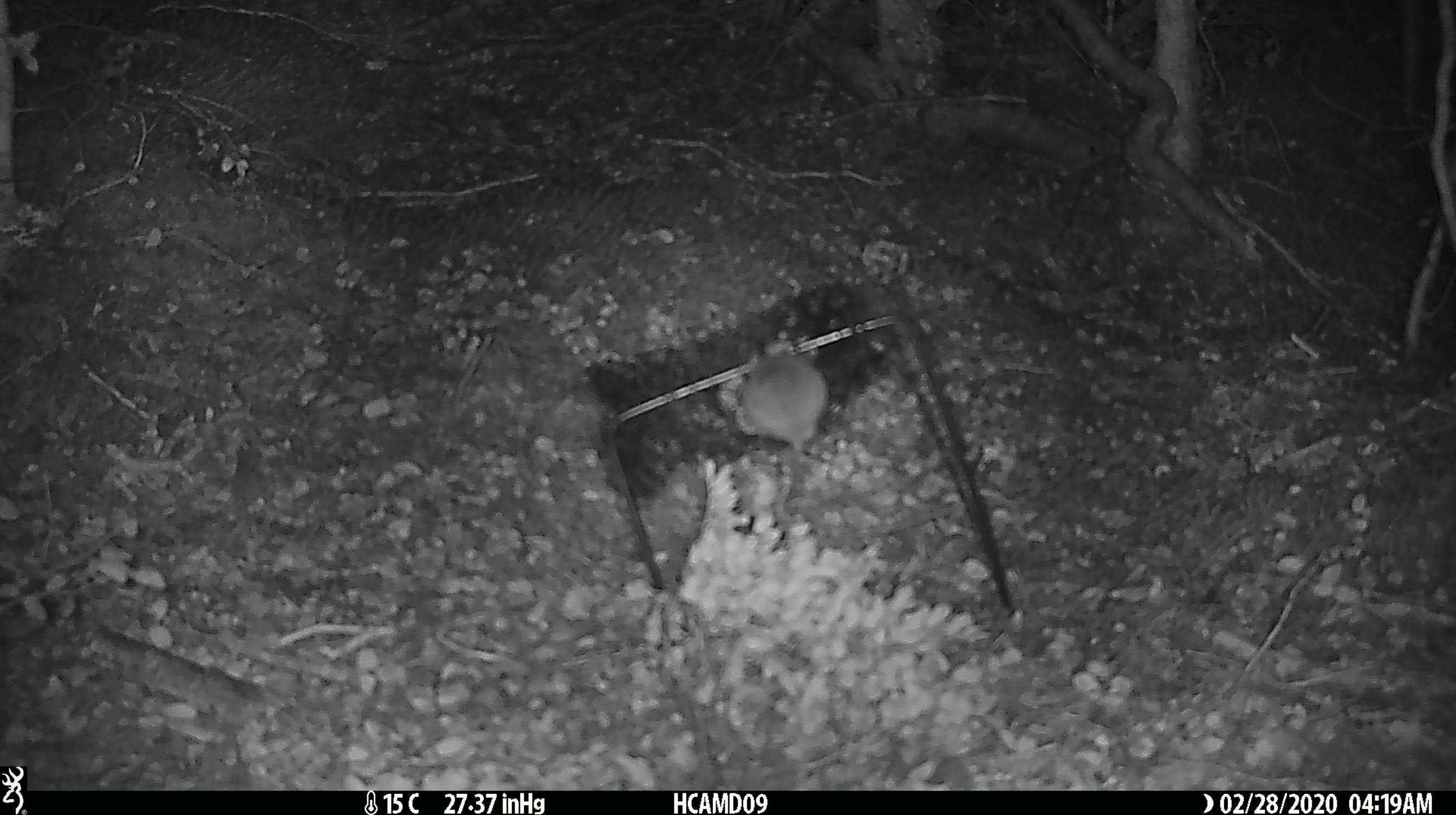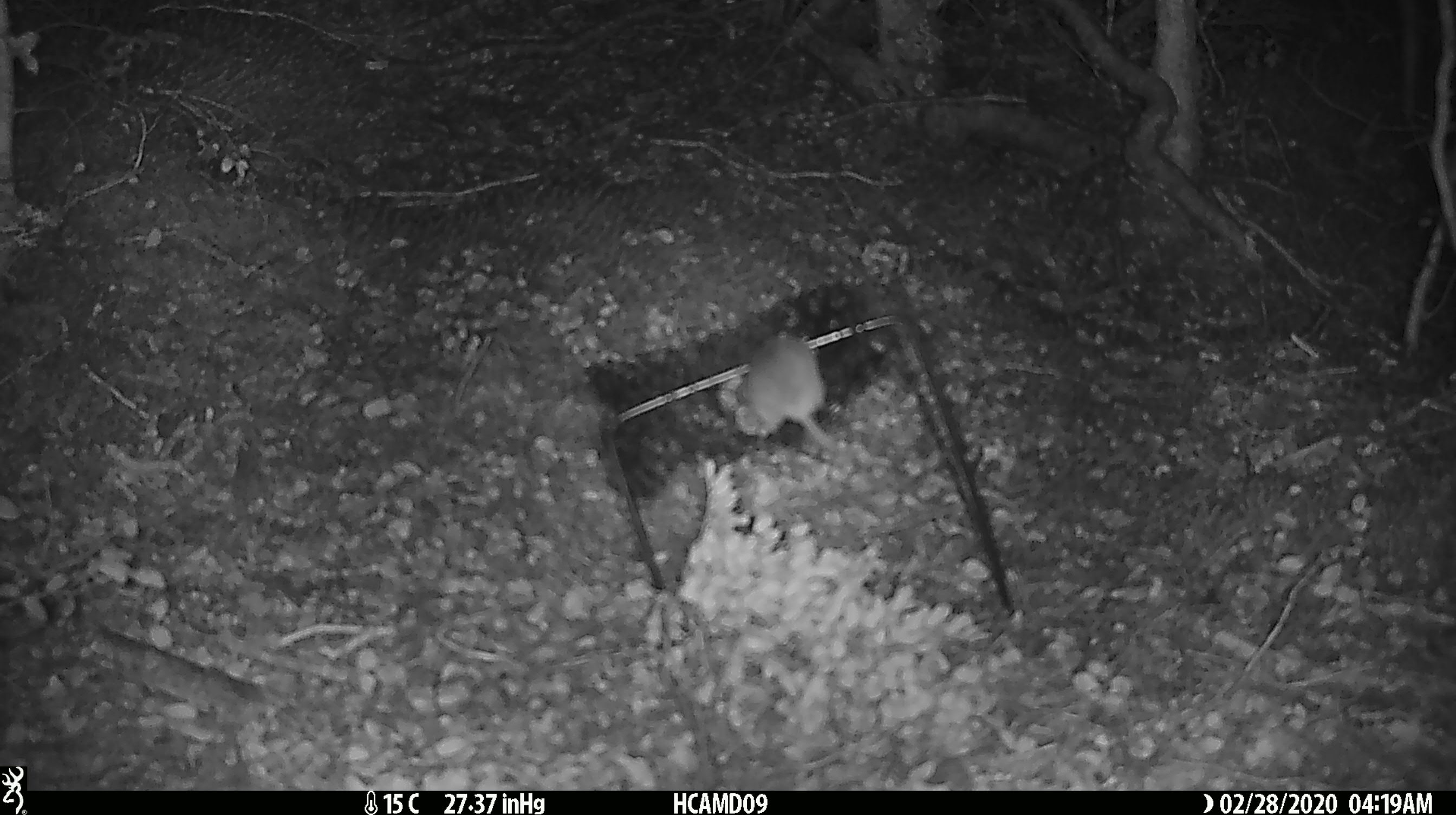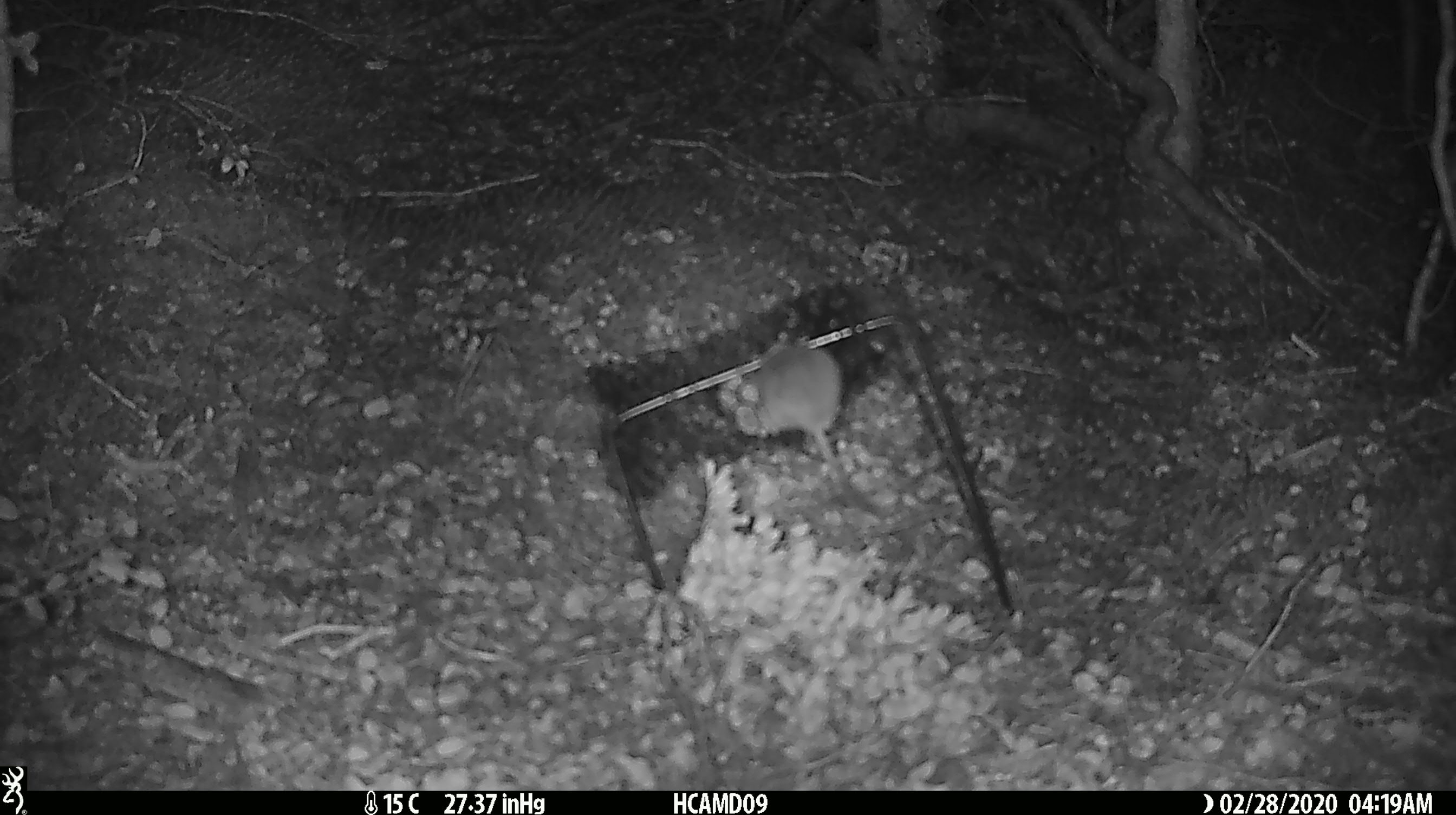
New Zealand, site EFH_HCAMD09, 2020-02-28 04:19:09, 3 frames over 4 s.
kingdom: Animalia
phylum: Chordata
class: Mammalia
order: Rodentia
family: Muridae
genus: Mus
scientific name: Mus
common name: mouse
Mouse (Mus).